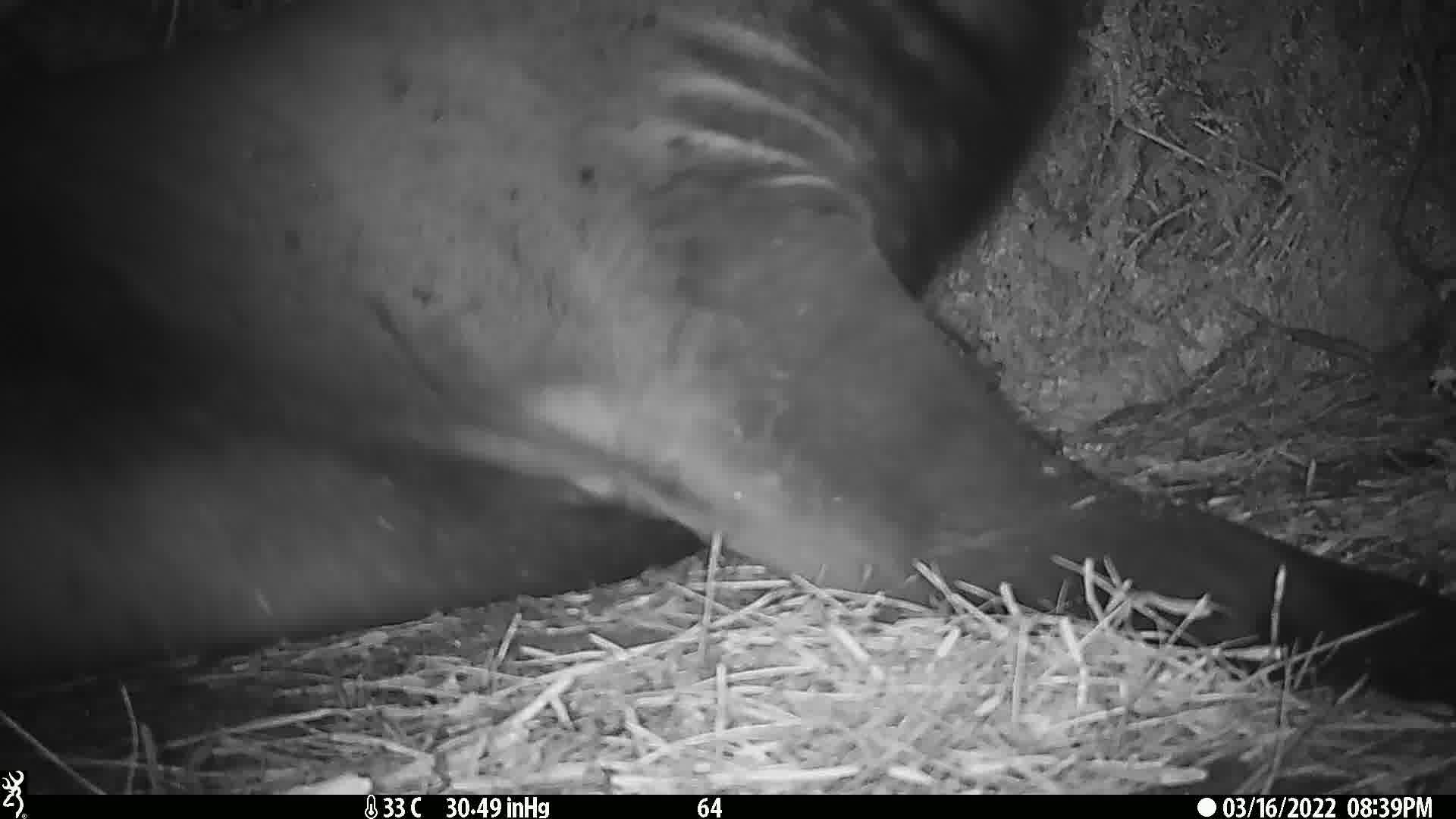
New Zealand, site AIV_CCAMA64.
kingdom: Animalia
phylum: Chordata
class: Mammalia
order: Carnivora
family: Otariidae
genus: Phocarctos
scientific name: Phocarctos hookeri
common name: new zealand sea lion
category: sealion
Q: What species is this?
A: Sealion (new zealand sea lion) (Phocarctos hookeri).